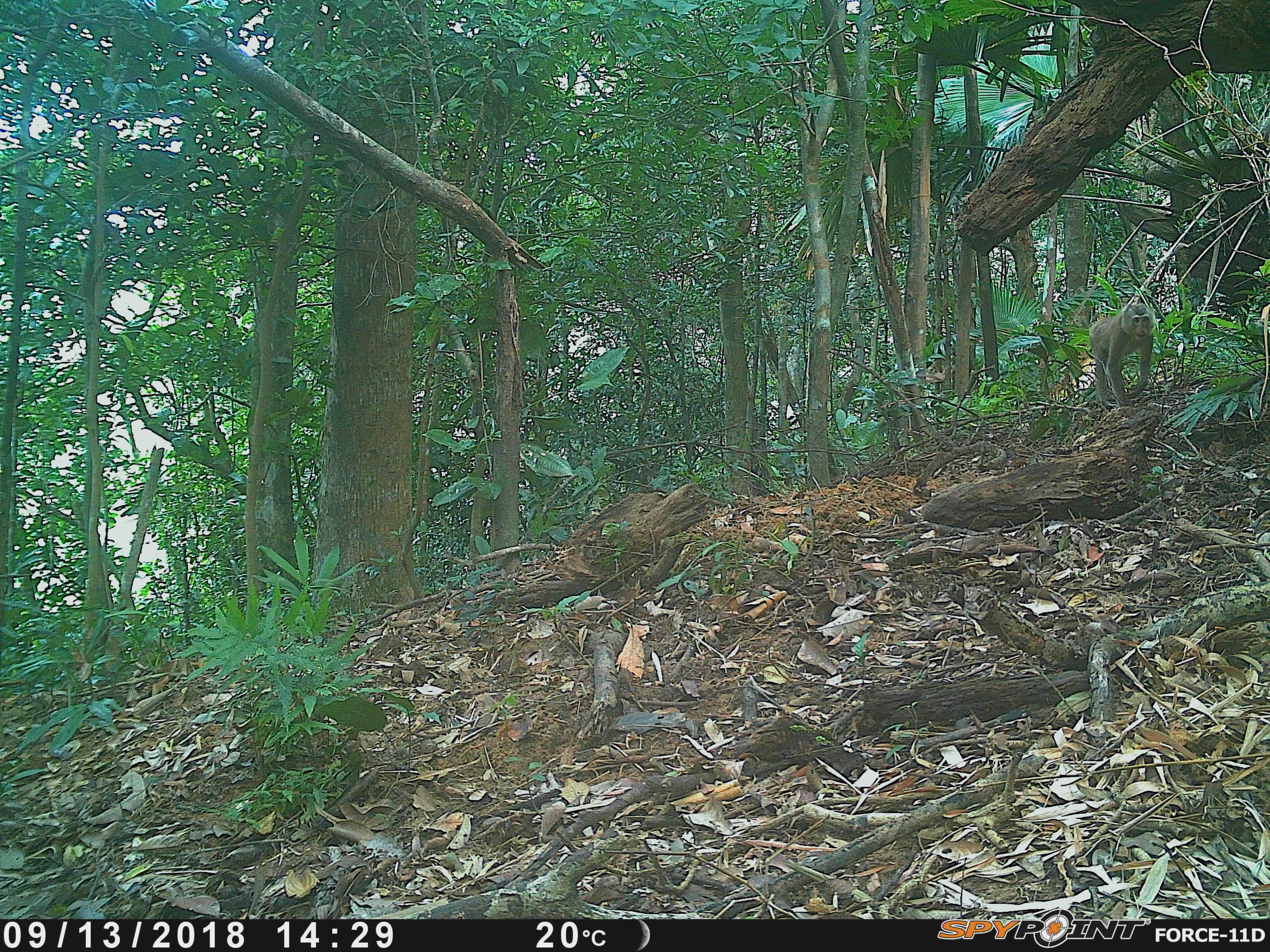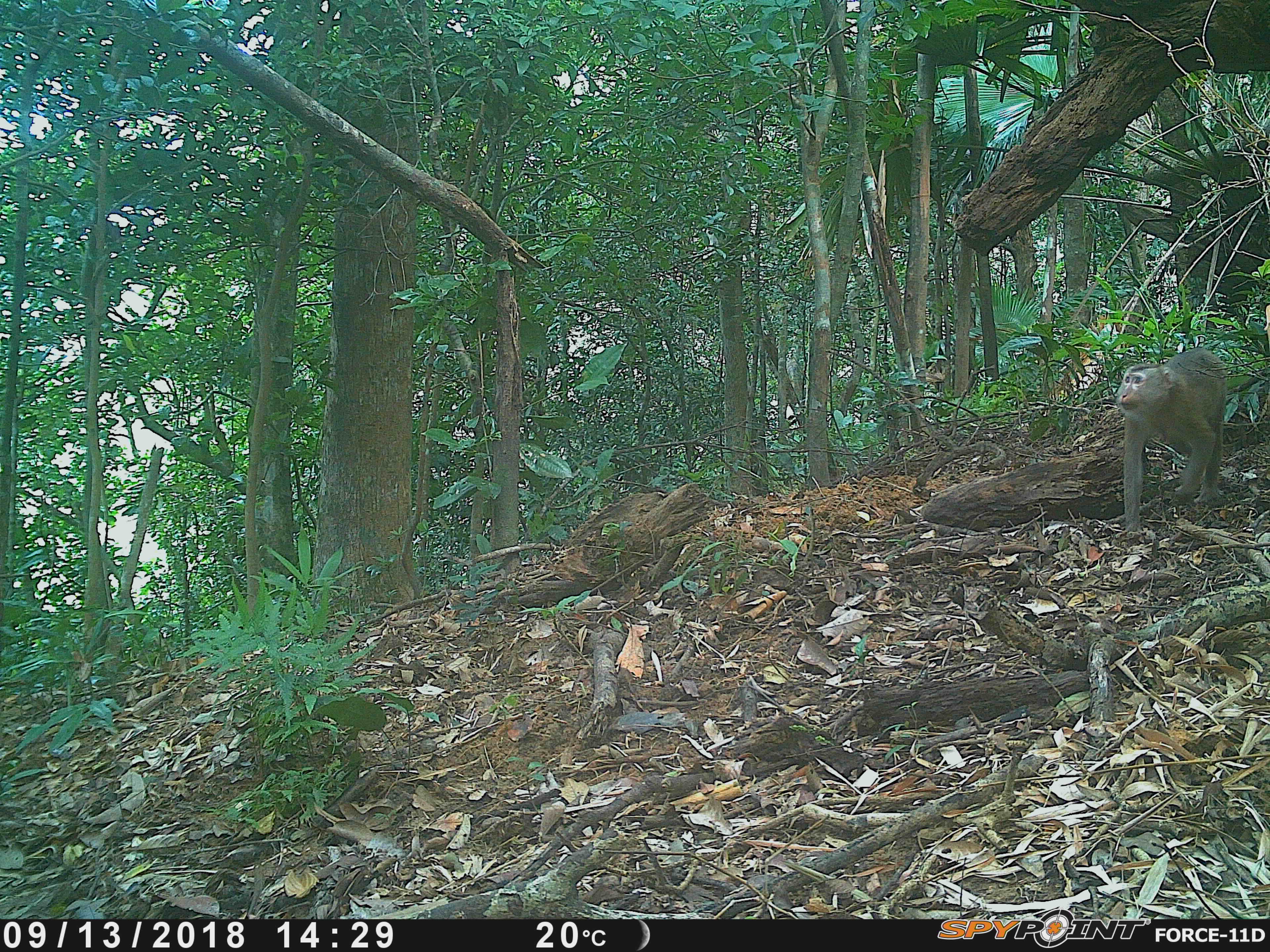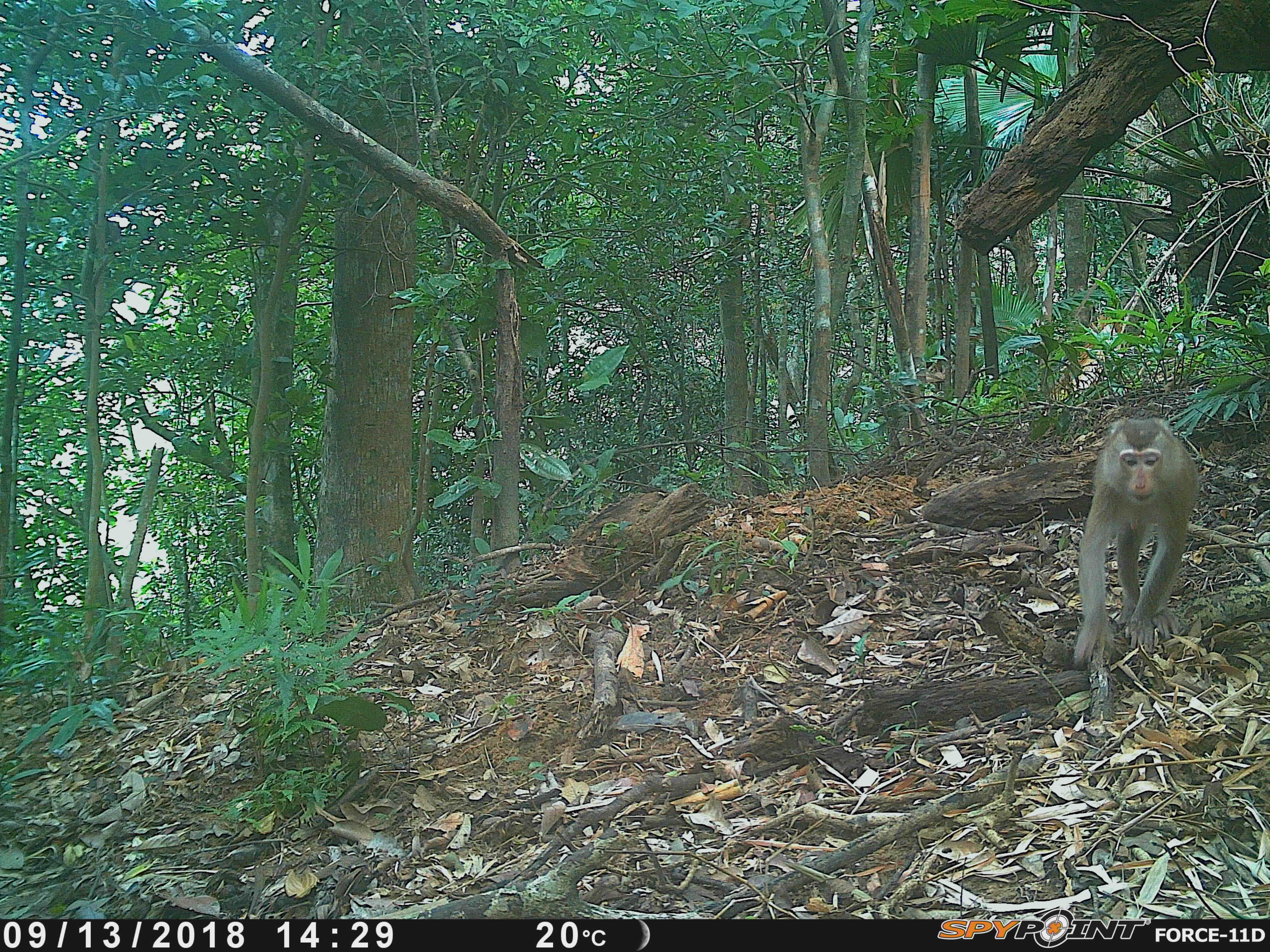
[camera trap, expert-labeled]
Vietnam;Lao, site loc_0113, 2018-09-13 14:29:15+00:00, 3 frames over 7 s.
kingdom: Animalia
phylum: Chordata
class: Mammalia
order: Primates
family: Cercopithecidae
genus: Macaca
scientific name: Macaca nemestrina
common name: pig-tailed macaque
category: pig tailed macaque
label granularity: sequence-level